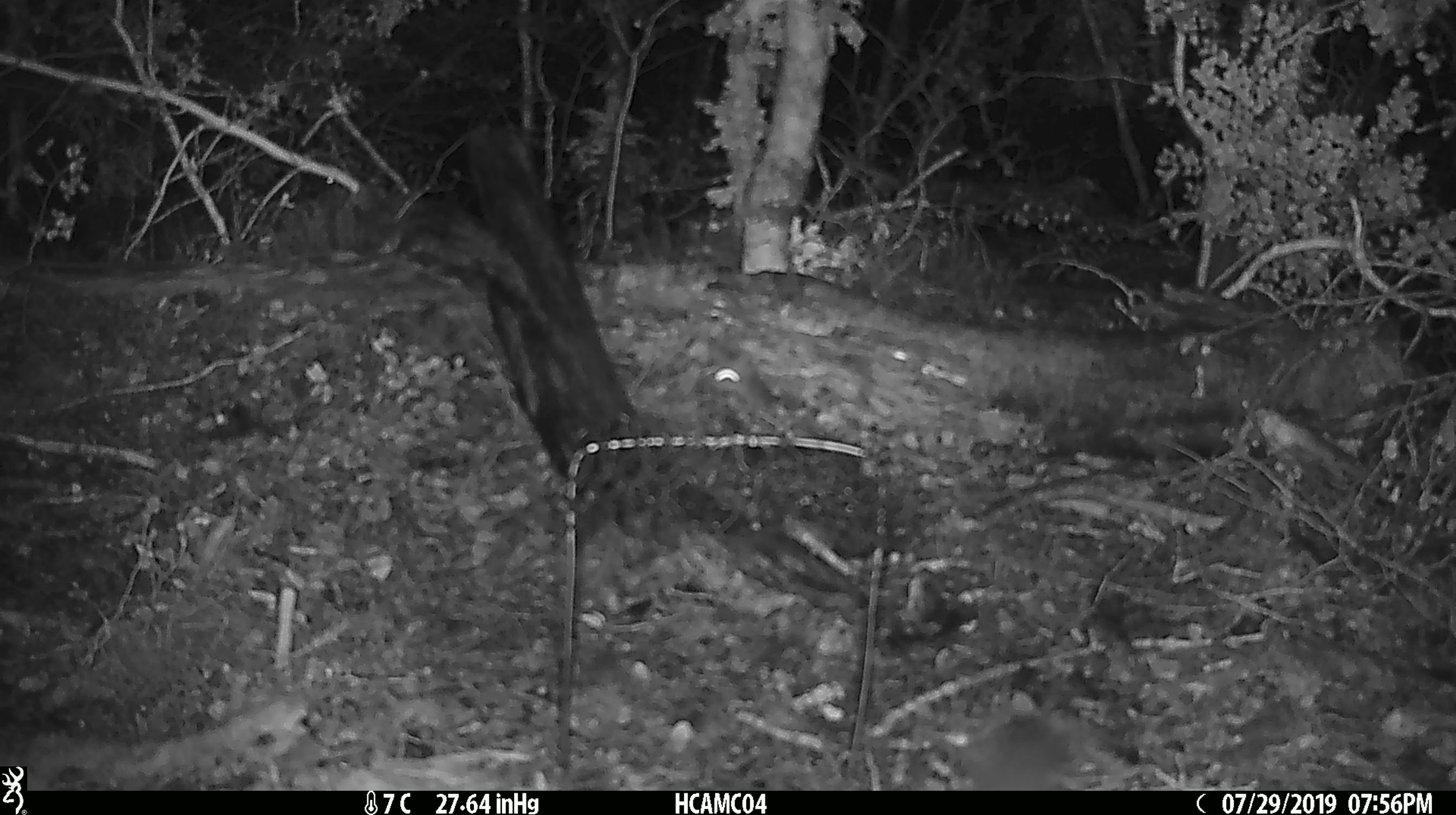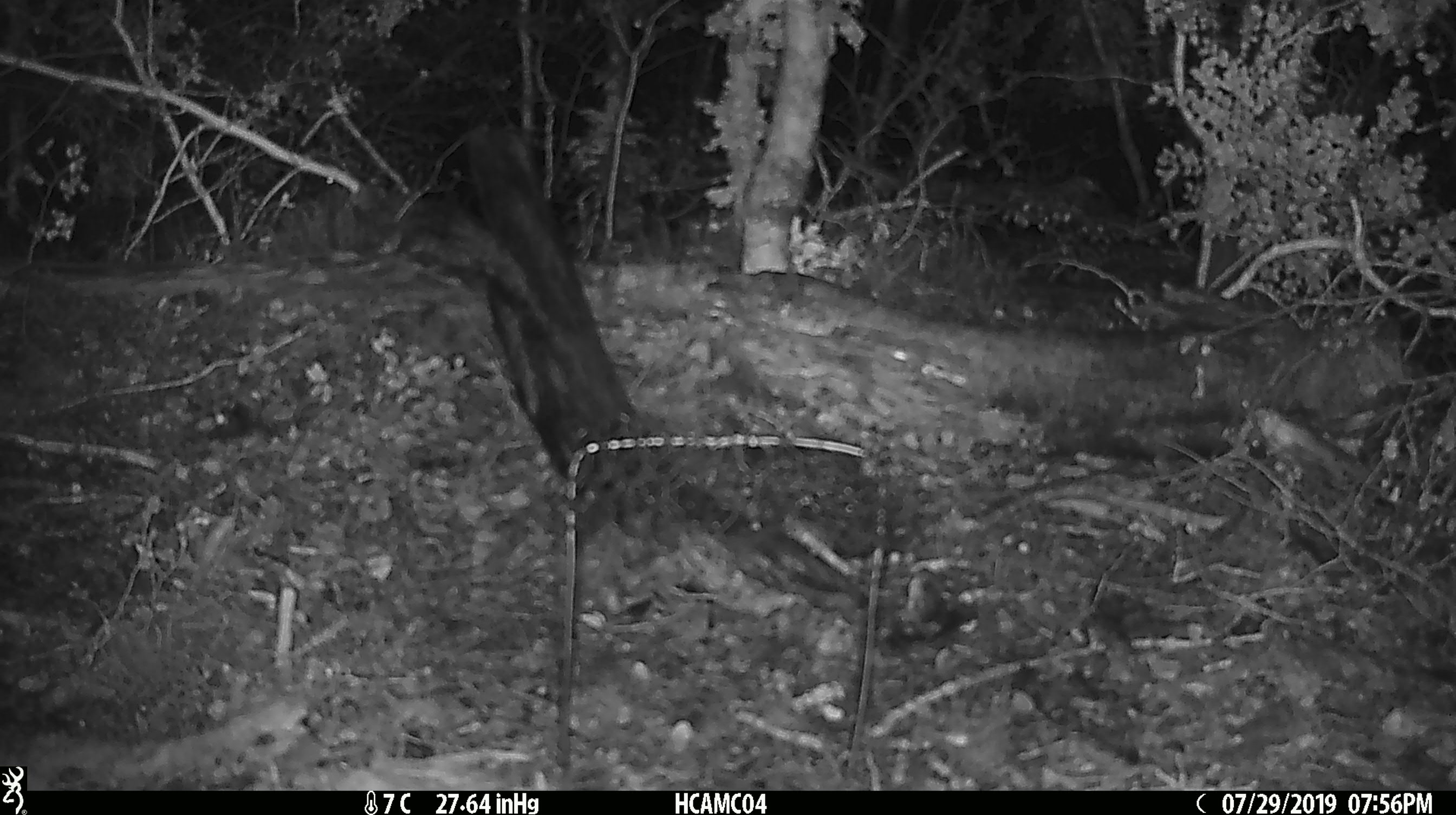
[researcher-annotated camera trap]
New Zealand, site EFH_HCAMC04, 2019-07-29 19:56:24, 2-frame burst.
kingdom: Animalia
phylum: Chordata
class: Mammalia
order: Rodentia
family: Muridae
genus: Mus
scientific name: Mus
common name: mouse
Mouse (Mus).